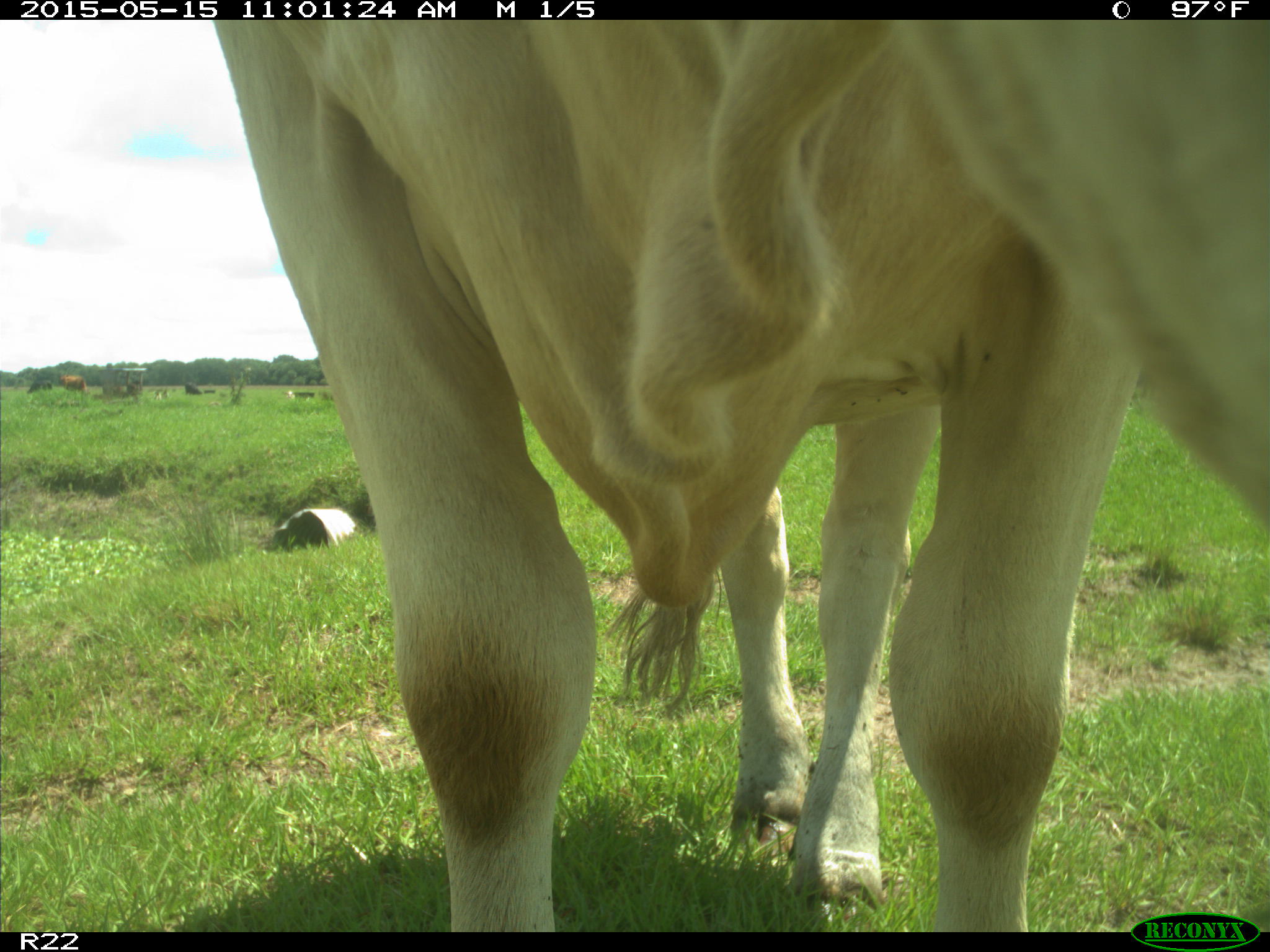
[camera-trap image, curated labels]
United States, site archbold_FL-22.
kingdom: Animalia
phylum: Chordata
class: Mammalia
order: Artiodactyla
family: Bovidae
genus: Bos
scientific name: Bos taurus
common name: domestic cow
Bos taurus (domestic cow).